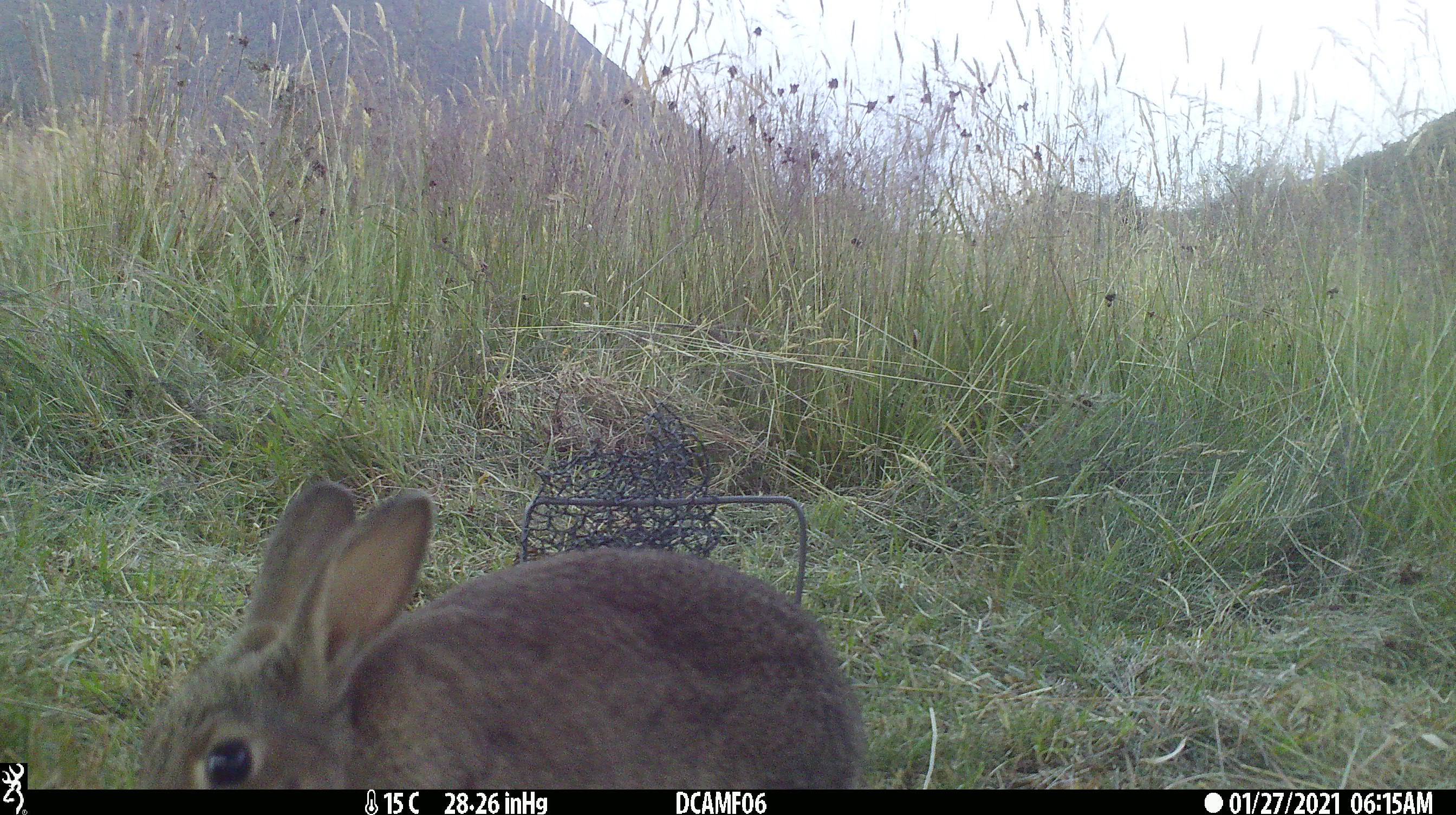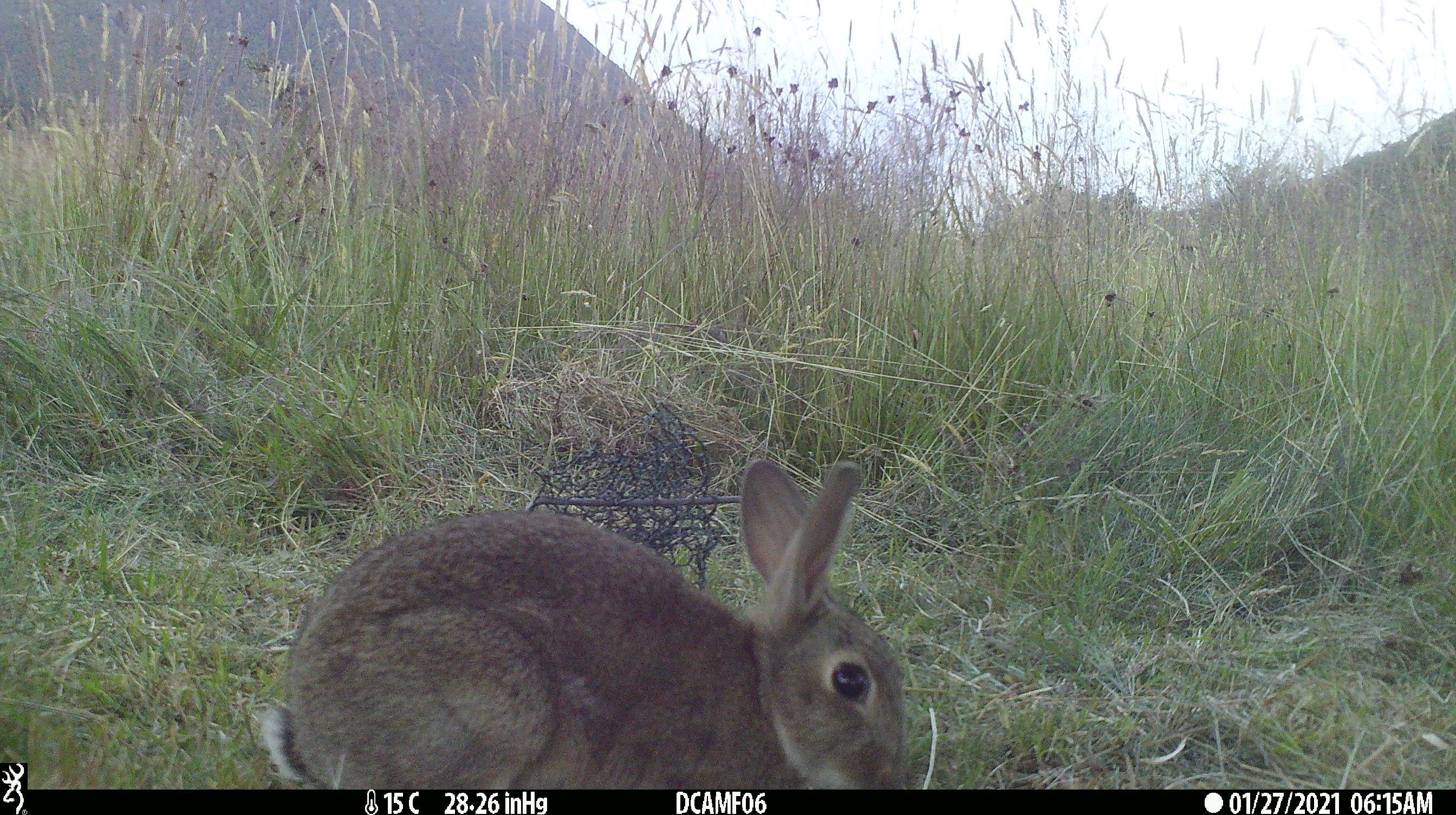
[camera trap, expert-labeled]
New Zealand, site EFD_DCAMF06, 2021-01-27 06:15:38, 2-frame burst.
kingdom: Animalia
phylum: Chordata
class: Mammalia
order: Lagomorpha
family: Leporidae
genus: Oryctolagus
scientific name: Oryctolagus cuniculus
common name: european rabbit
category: rabbit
Rabbit (european rabbit) (Oryctolagus cuniculus).